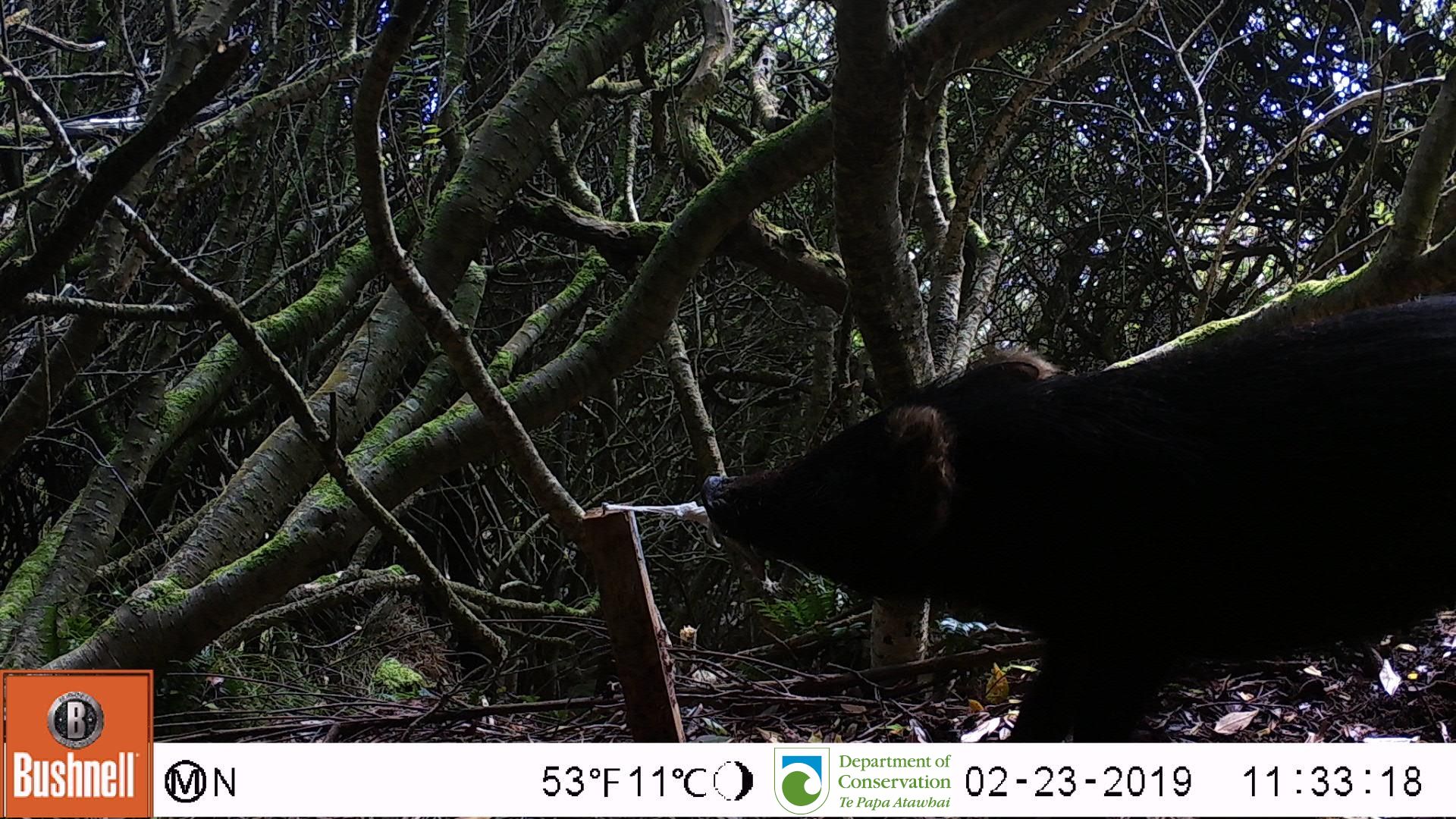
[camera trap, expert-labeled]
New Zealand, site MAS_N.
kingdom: Animalia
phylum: Chordata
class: Mammalia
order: Artiodactyla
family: Suidae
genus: Sus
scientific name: Sus scrofa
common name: pig